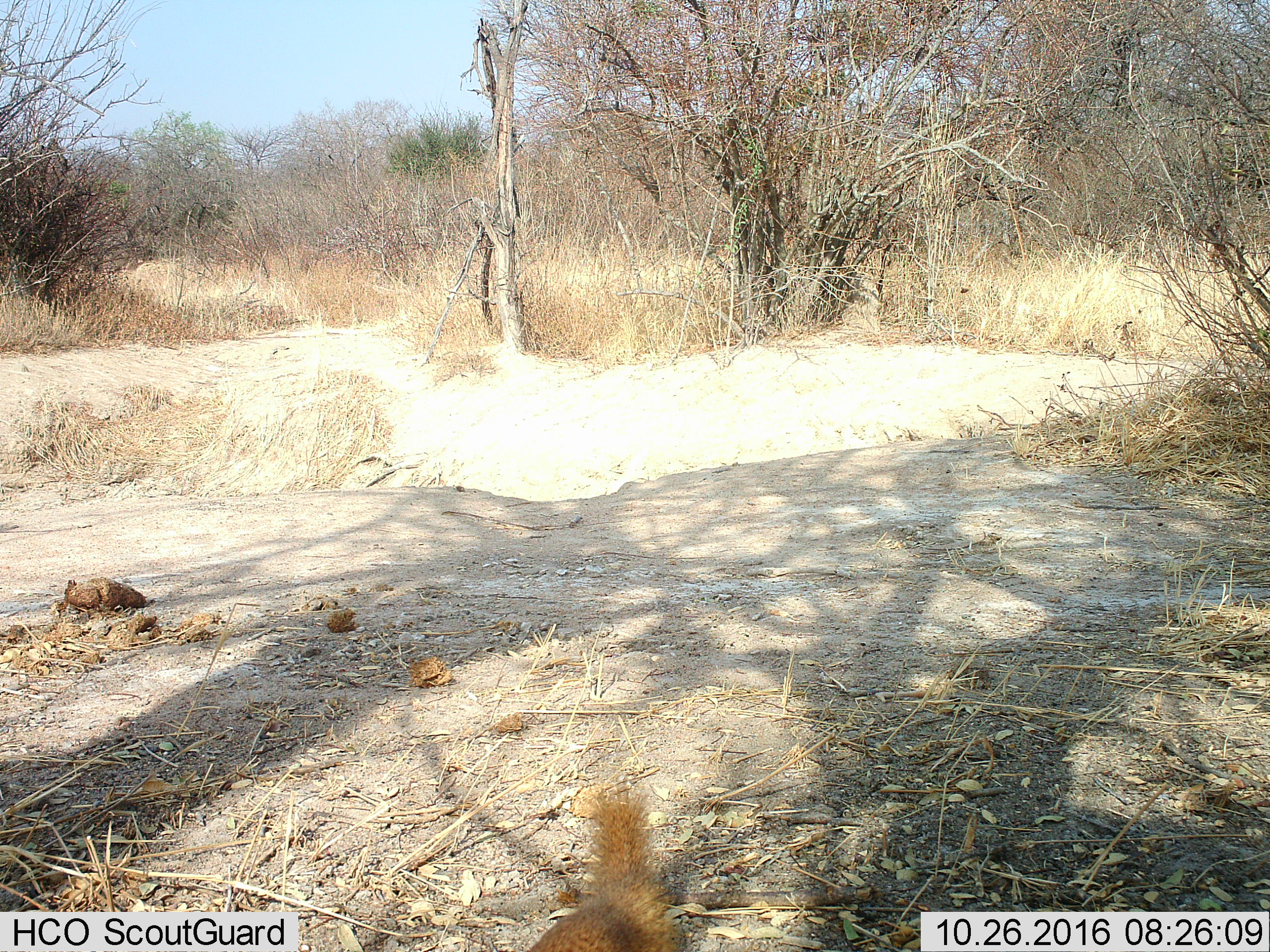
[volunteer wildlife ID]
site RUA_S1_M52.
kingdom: Animalia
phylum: Chordata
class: Mammalia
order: Carnivora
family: Herpestidae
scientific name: Herpestidae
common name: mongoose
Mongoose (Herpestidae), count 1. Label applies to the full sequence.